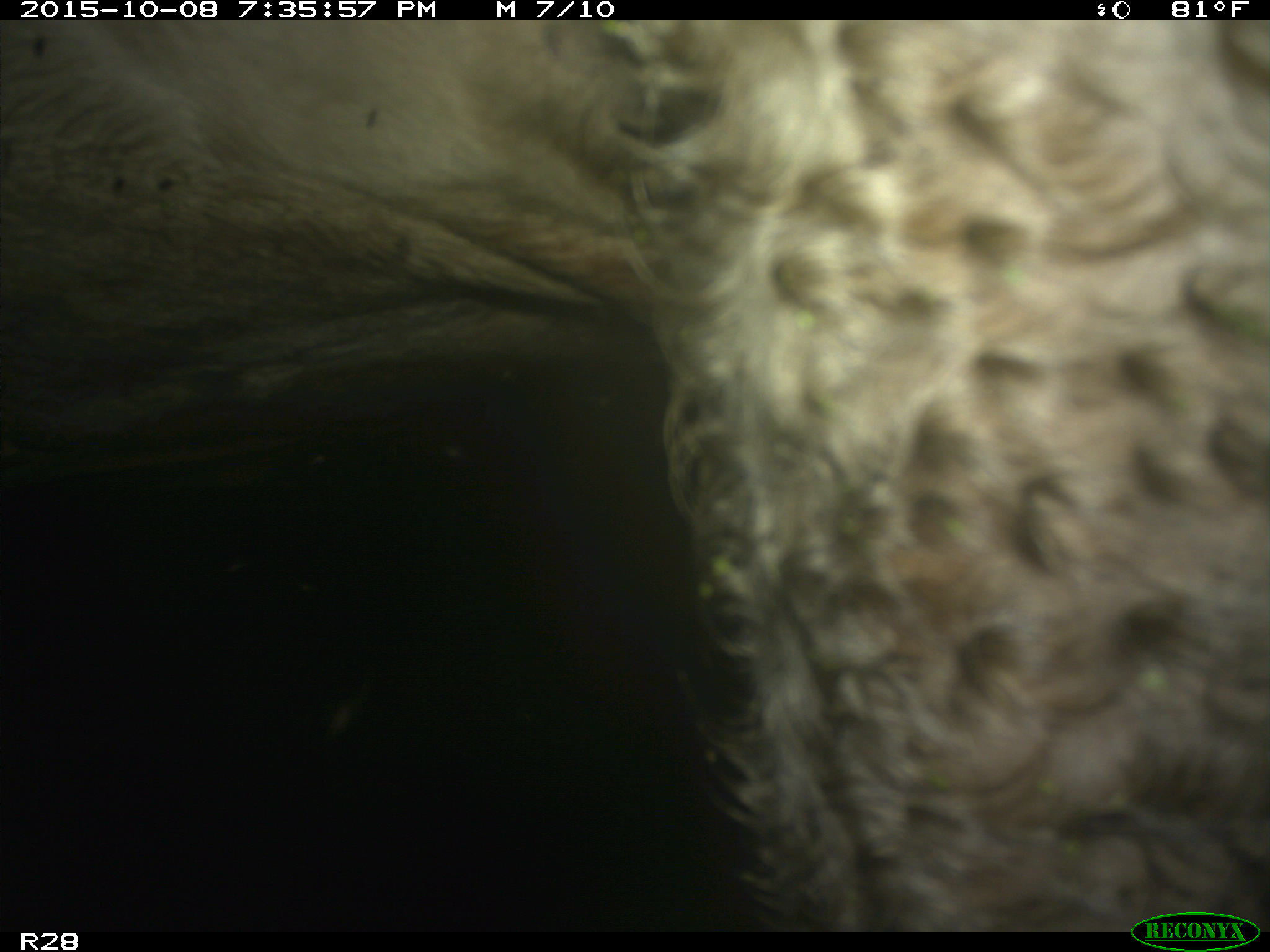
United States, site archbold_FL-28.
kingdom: Animalia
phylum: Chordata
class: Mammalia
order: Artiodactyla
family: Bovidae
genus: Bos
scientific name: Bos taurus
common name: domestic cow